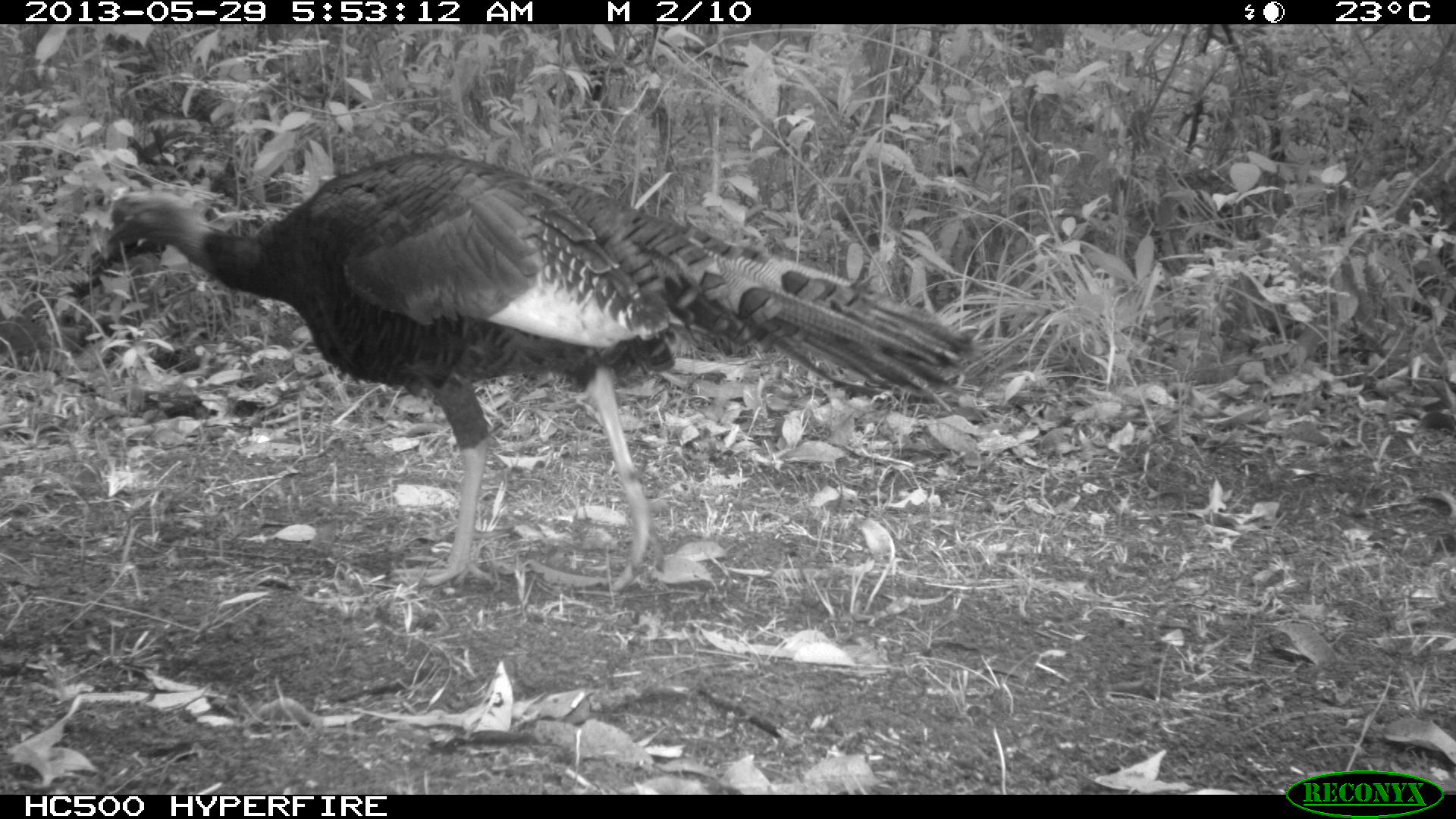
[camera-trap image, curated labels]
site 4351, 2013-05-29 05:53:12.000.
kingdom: Animalia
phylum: Chordata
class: Aves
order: Galliformes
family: Phasianidae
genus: Meleagris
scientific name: Meleagris ocellata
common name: ocellated turkey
Meleagris ocellata (ocellated turkey), count 1, sex male.